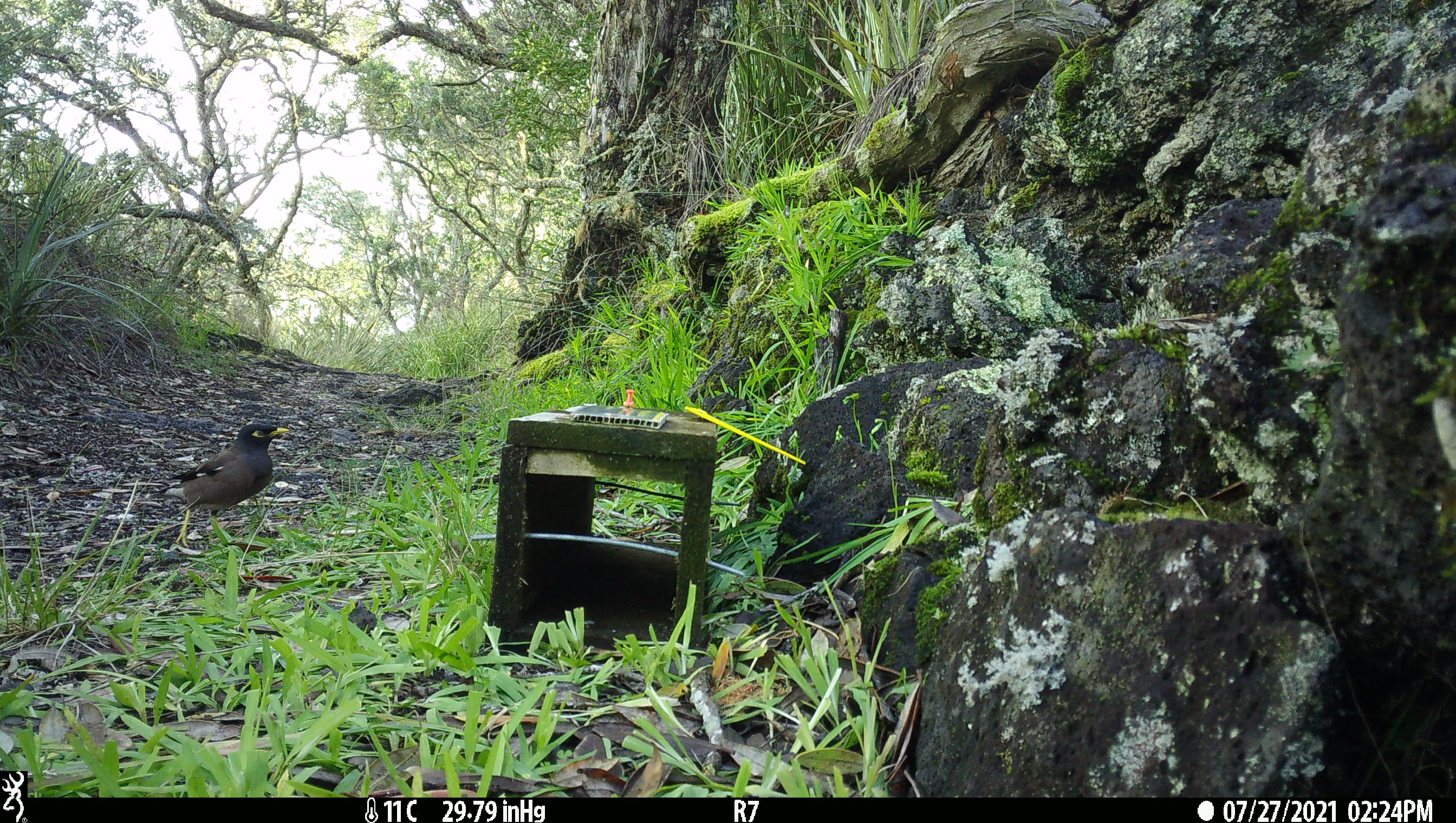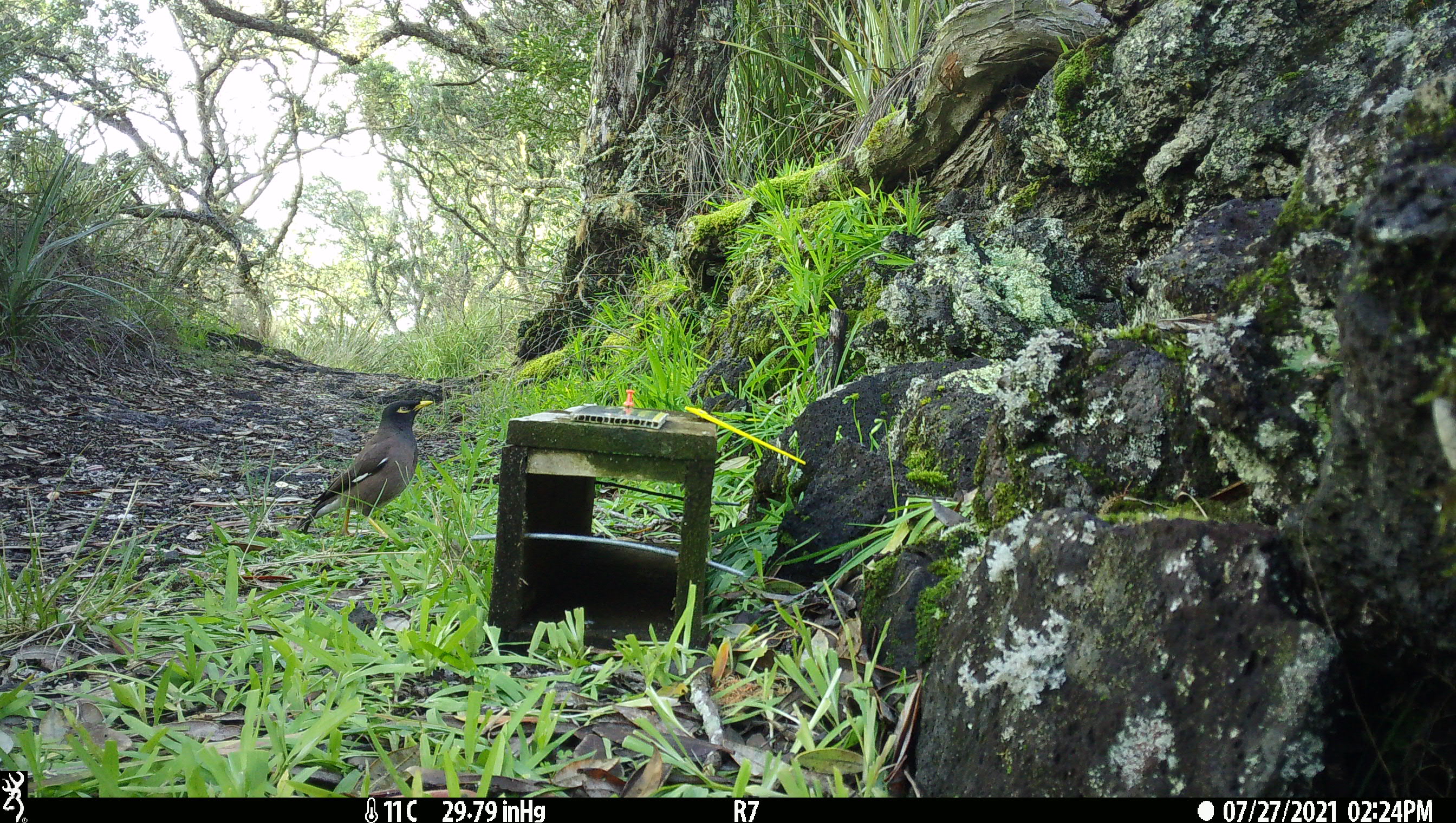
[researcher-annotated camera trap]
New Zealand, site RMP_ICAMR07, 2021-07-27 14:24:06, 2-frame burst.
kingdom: Animalia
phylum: Chordata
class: Aves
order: Passeriformes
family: Sturnidae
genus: Acridotheres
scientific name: Acridotheres tristis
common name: common myna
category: myna